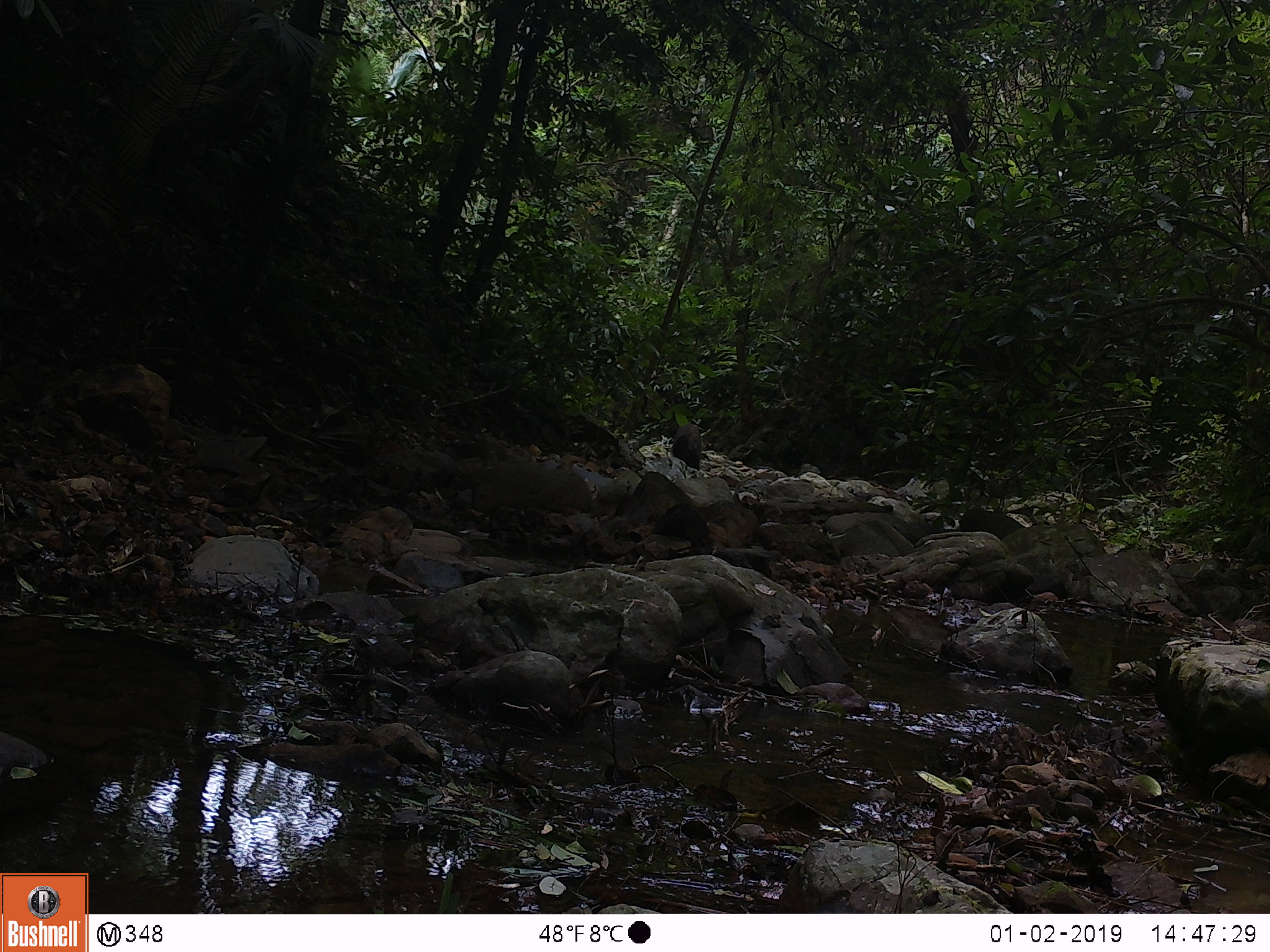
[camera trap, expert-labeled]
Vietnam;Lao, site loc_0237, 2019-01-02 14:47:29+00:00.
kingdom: Animalia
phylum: Chordata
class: Mammalia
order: Artiodactyla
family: Suidae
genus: Sus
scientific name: Sus scrofa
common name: eurasian wild pig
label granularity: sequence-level